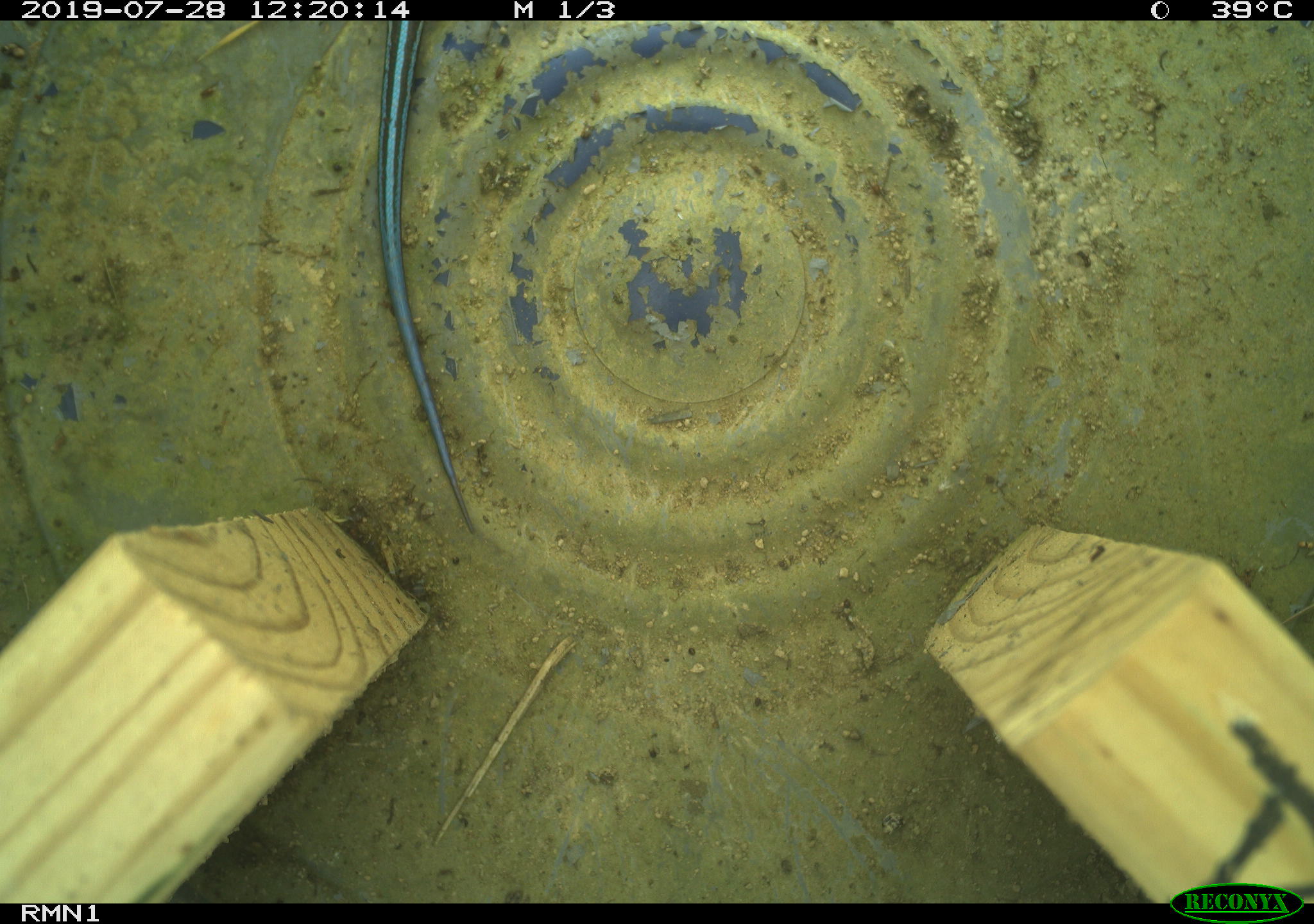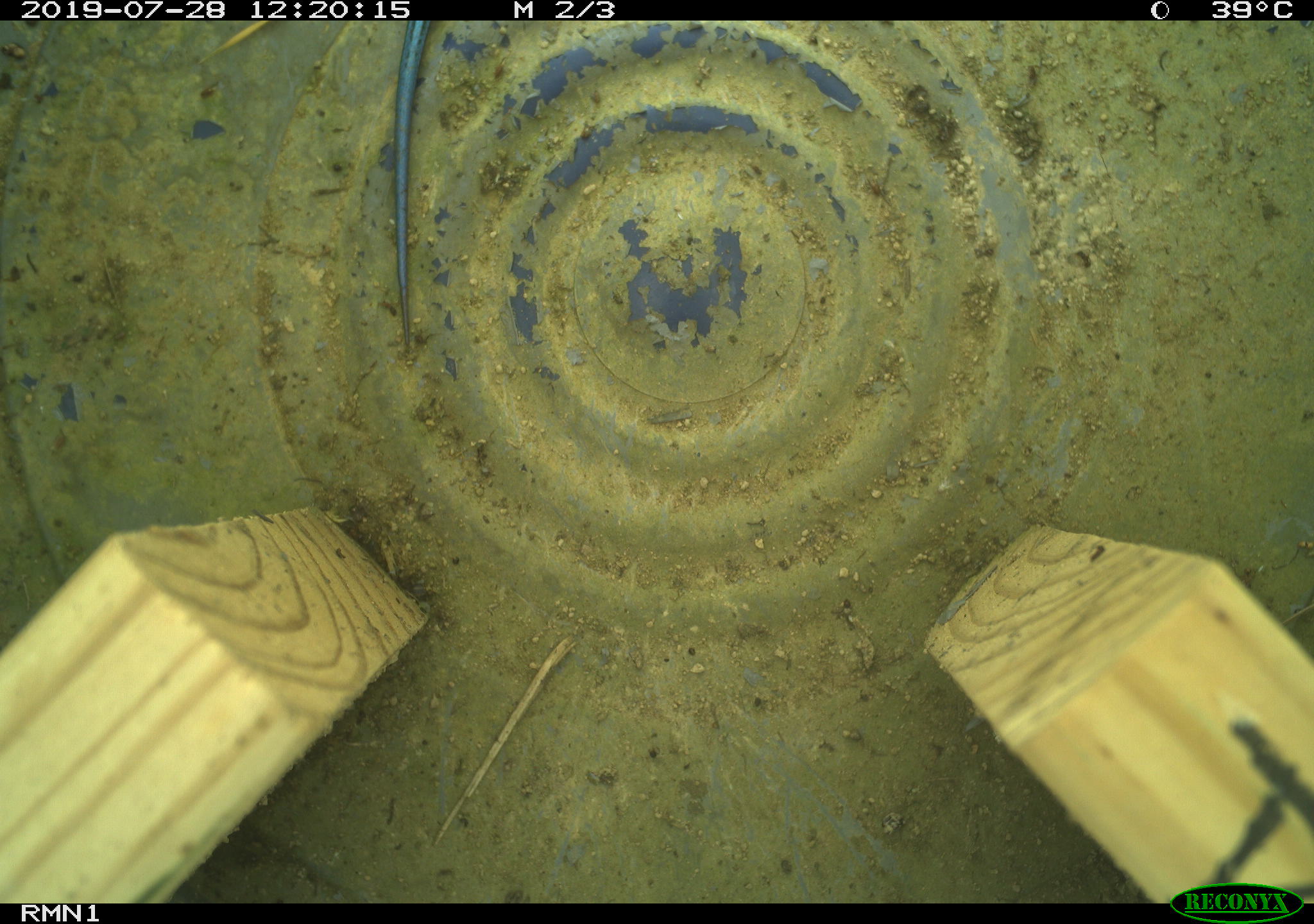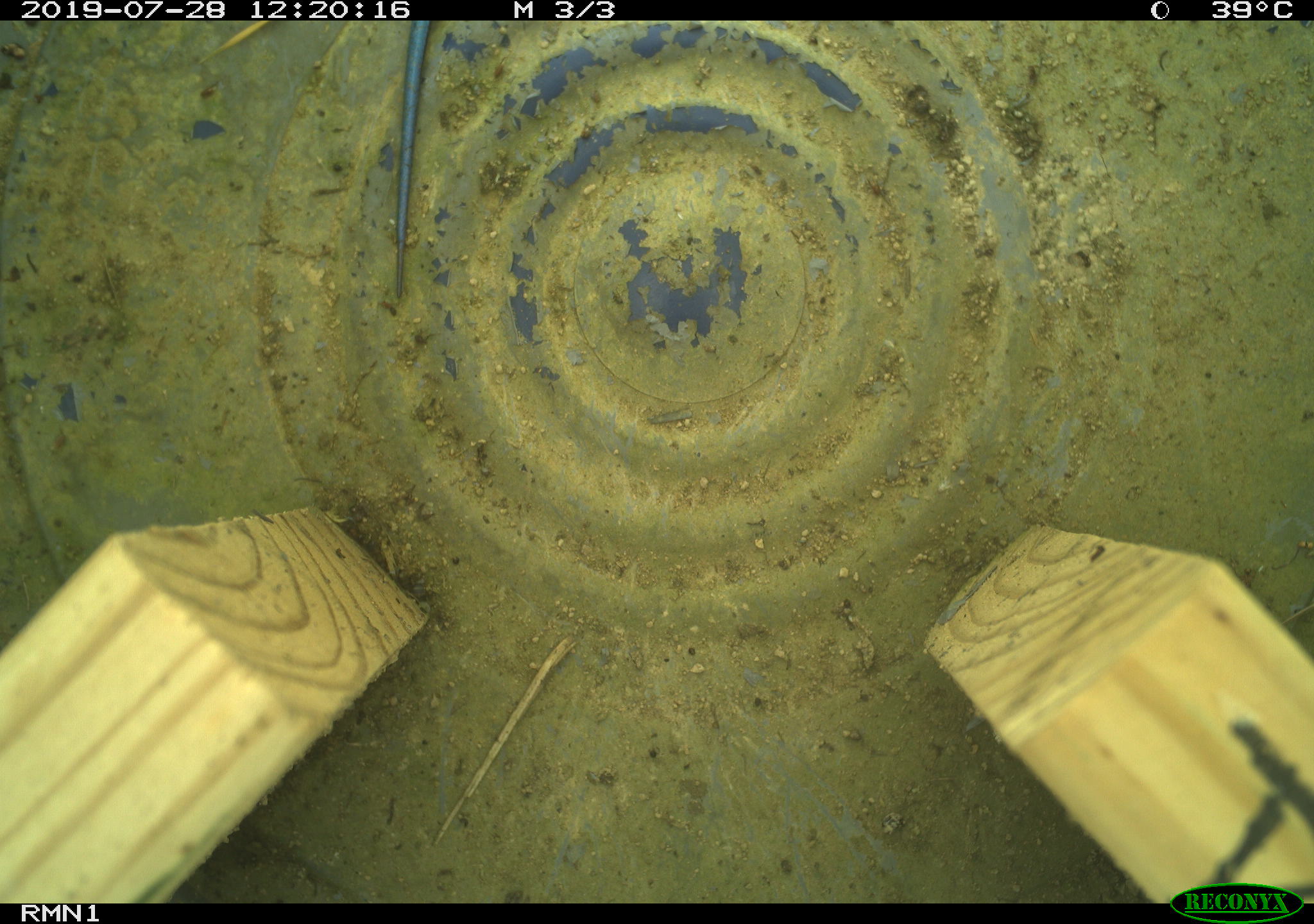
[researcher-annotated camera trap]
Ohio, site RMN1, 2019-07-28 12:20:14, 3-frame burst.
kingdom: Animalia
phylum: Chordata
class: Reptilia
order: Squamata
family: Scincidae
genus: Plestiodon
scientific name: Plestiodon fasciatus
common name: common five-lined skink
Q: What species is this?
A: Common five-lined skink (Plestiodon fasciatus).